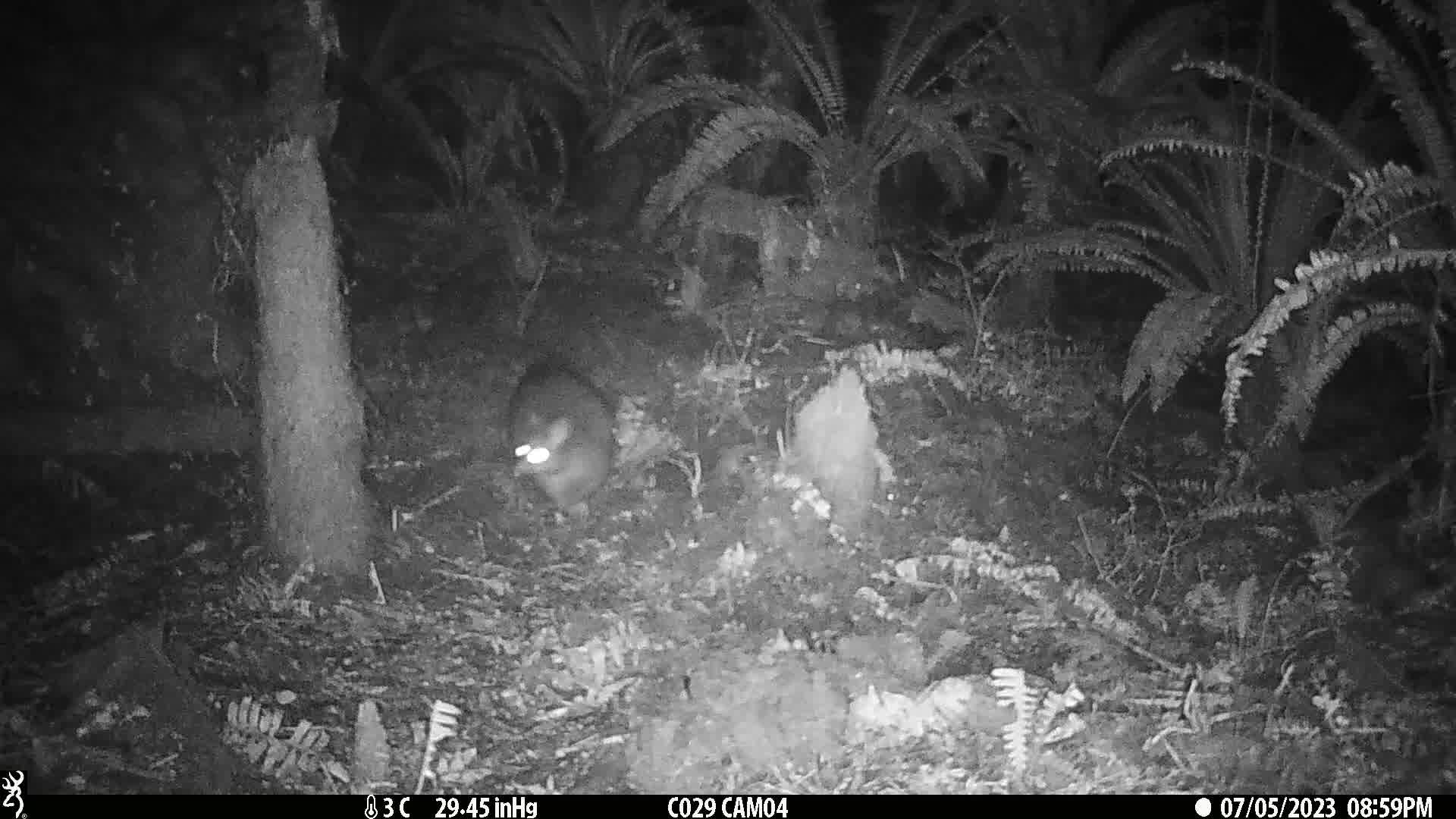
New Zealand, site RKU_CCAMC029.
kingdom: Animalia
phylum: Chordata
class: Mammalia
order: Diprotodontia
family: Phalangeridae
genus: Trichosurus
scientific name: Trichosurus vulpecula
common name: common brushtail possum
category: possum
Possum (common brushtail possum) (Trichosurus vulpecula).